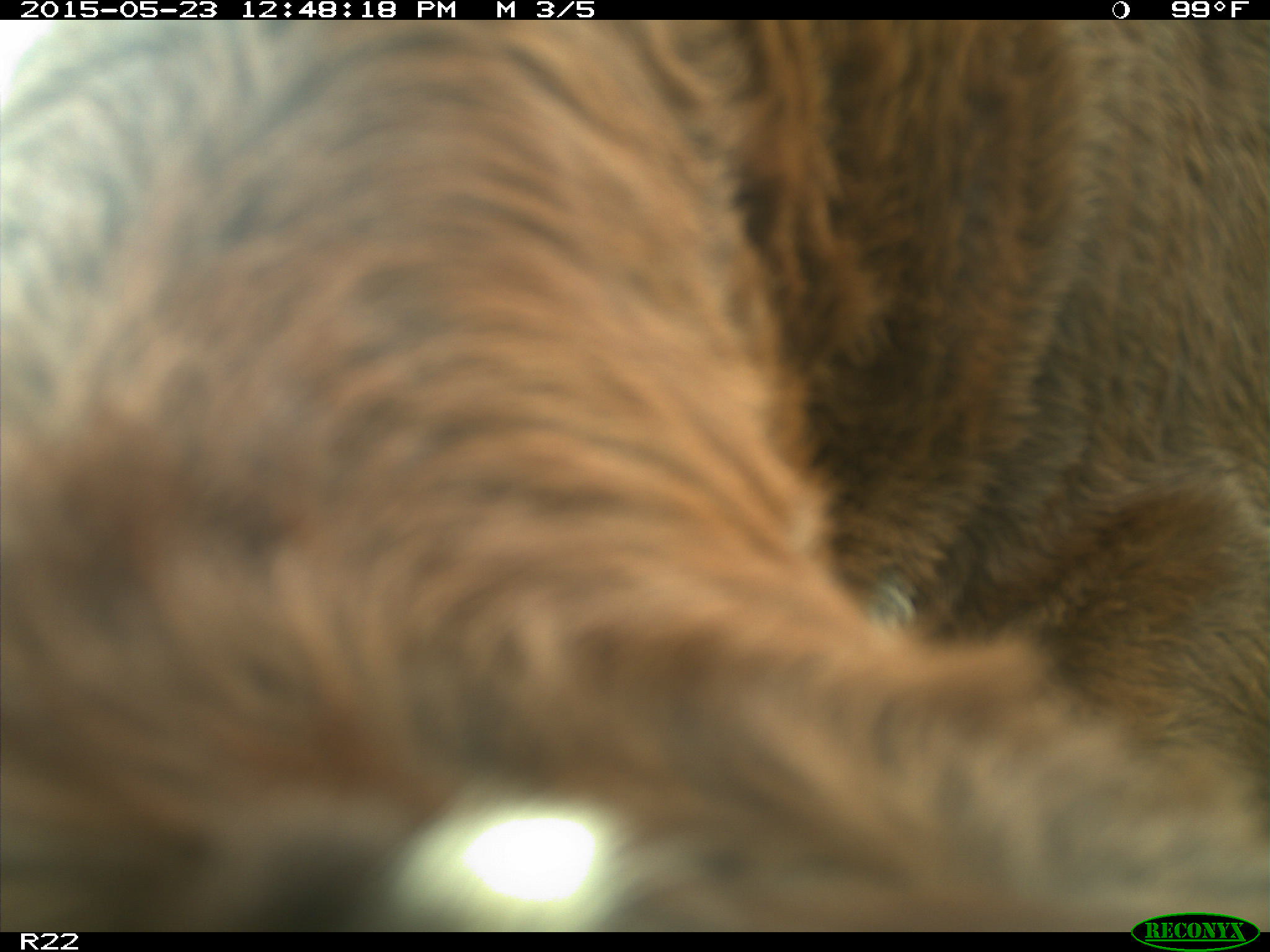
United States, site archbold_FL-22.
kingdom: Animalia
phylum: Chordata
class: Mammalia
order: Artiodactyla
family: Bovidae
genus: Bos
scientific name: Bos taurus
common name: domestic cow